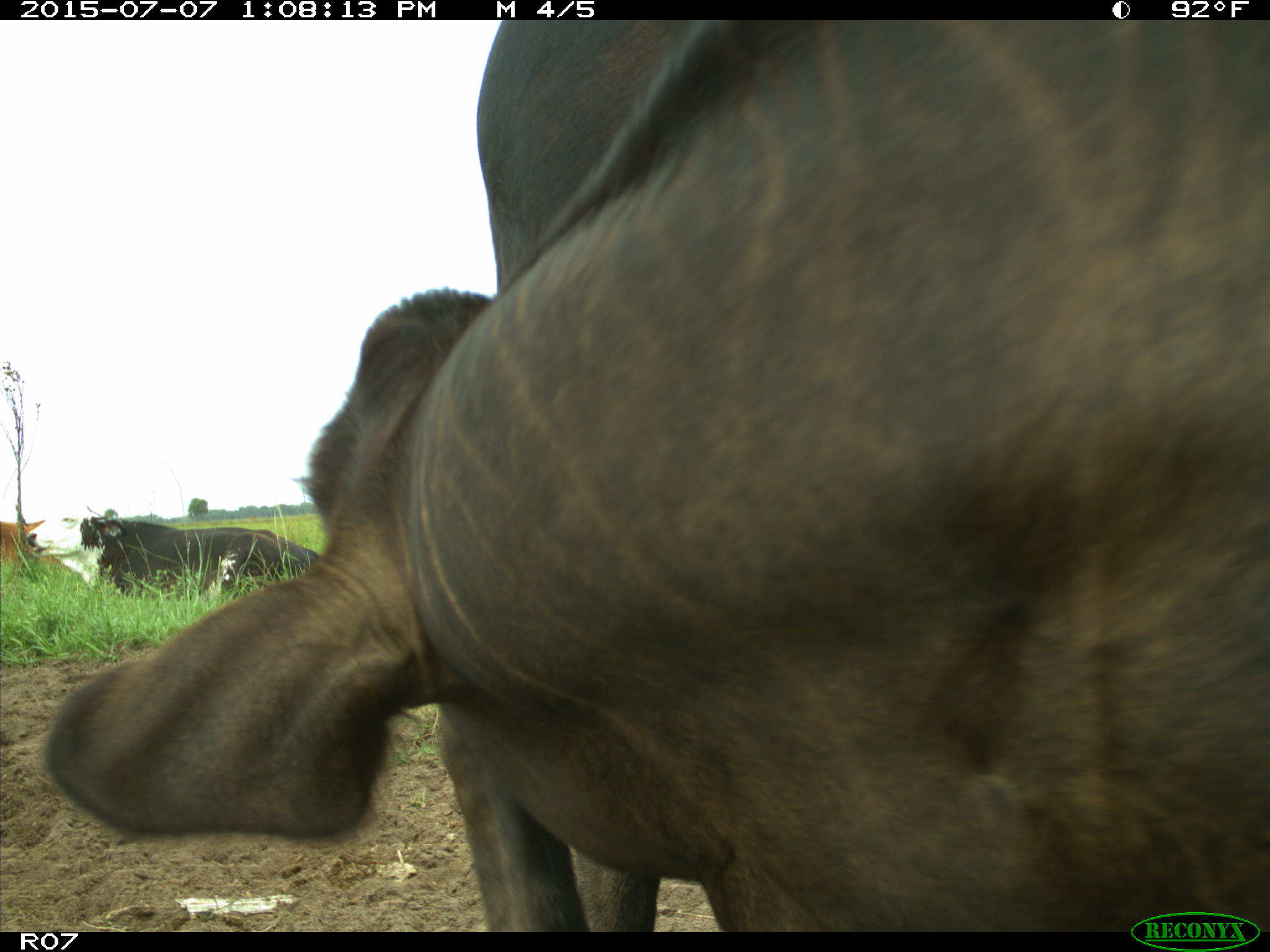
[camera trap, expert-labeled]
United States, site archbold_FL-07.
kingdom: Animalia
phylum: Chordata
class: Mammalia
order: Artiodactyla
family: Bovidae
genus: Bos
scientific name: Bos taurus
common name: domestic cow